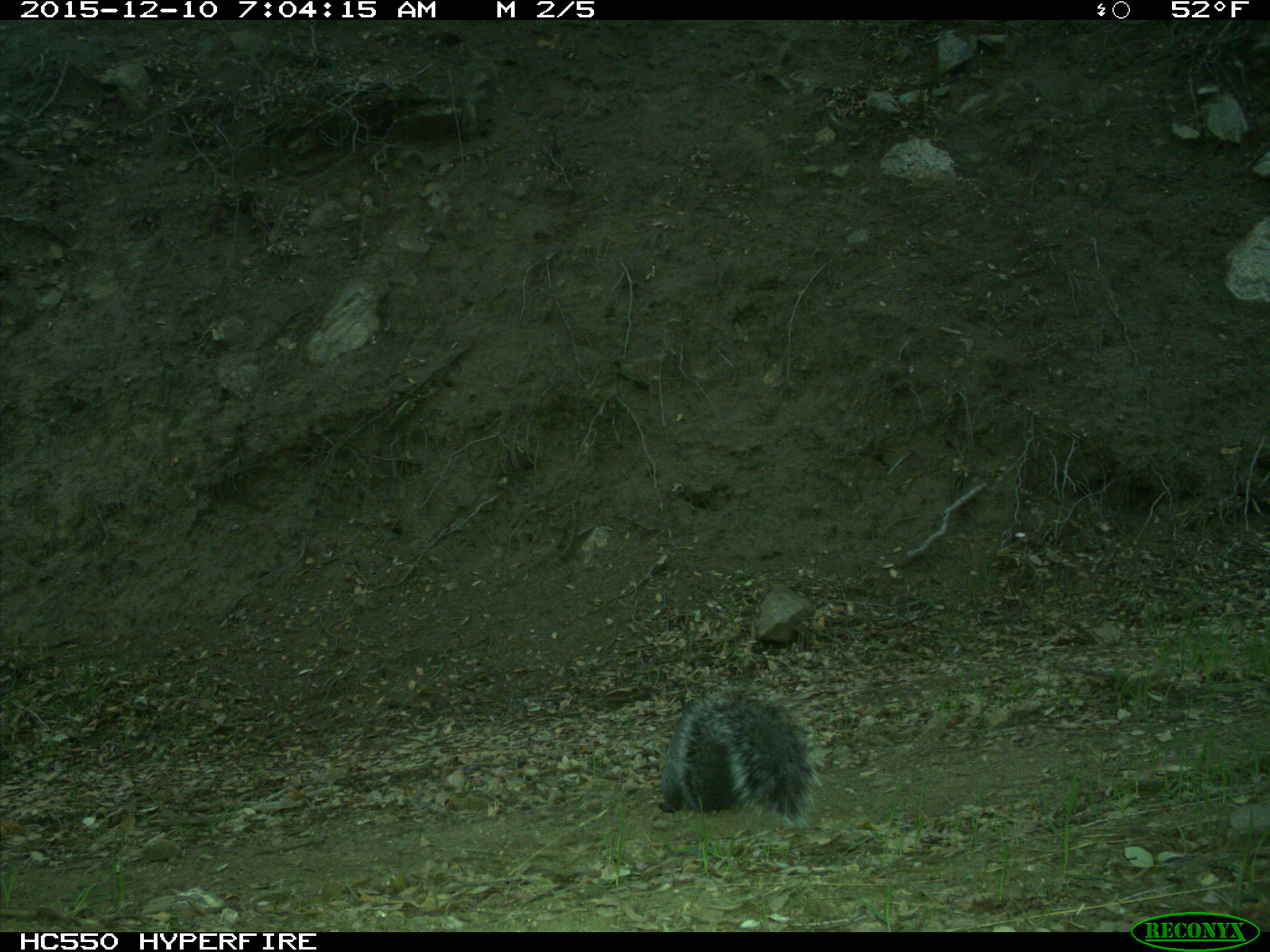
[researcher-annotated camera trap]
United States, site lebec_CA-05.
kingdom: Animalia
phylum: Chordata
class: Mammalia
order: Rodentia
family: Sciuridae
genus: Sciurus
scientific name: Sciurus carolinensis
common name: eastern gray squirrel